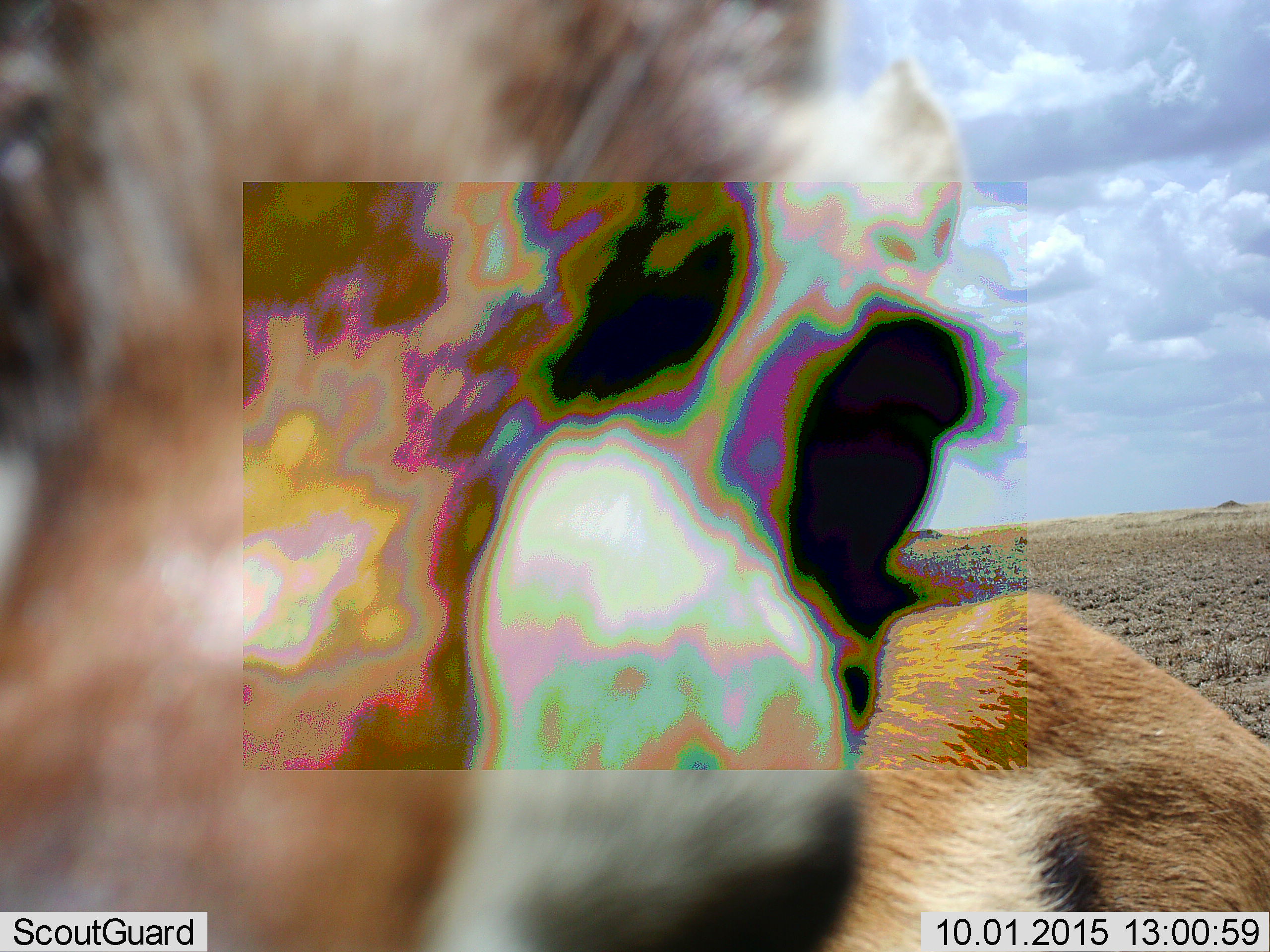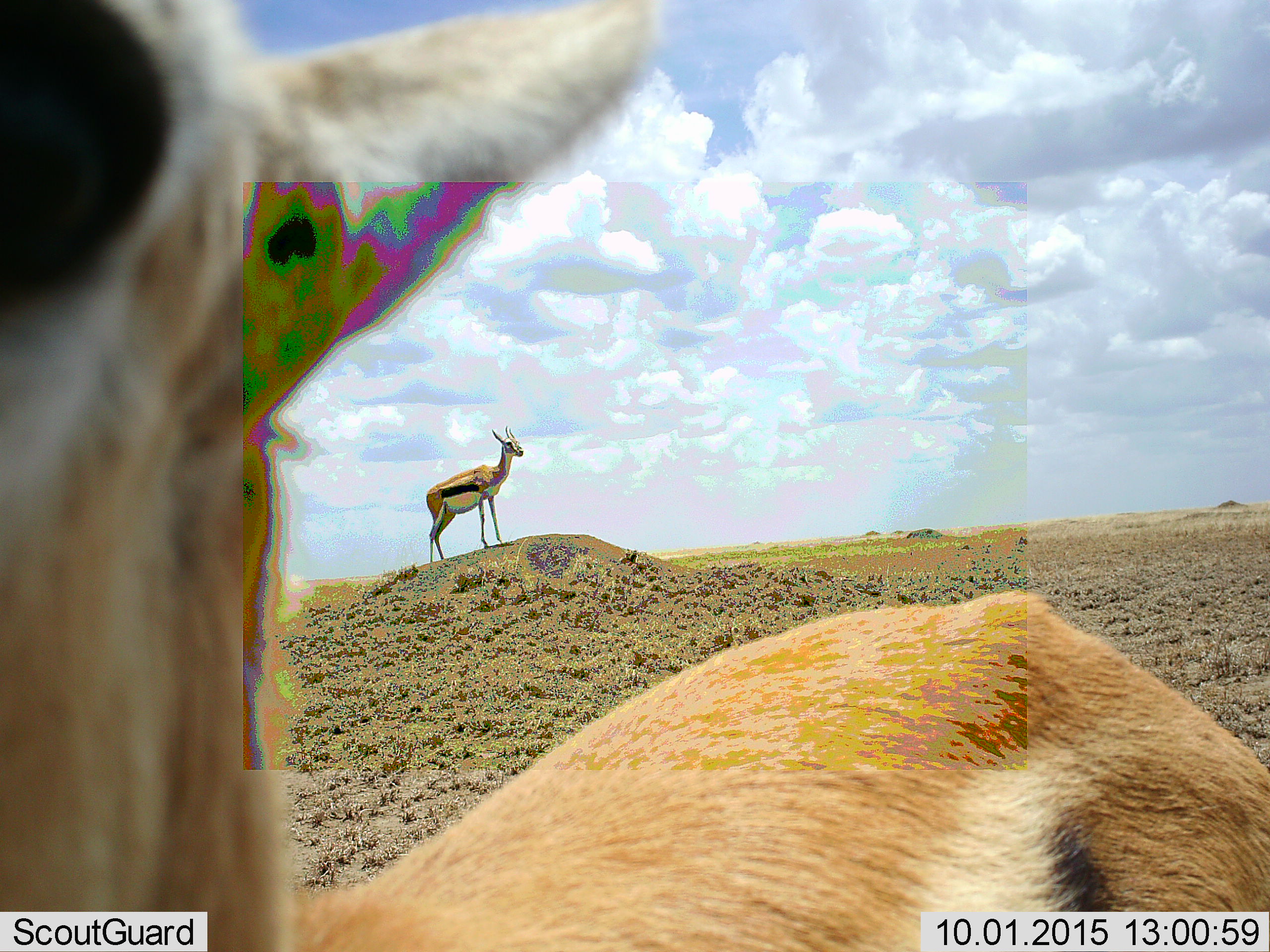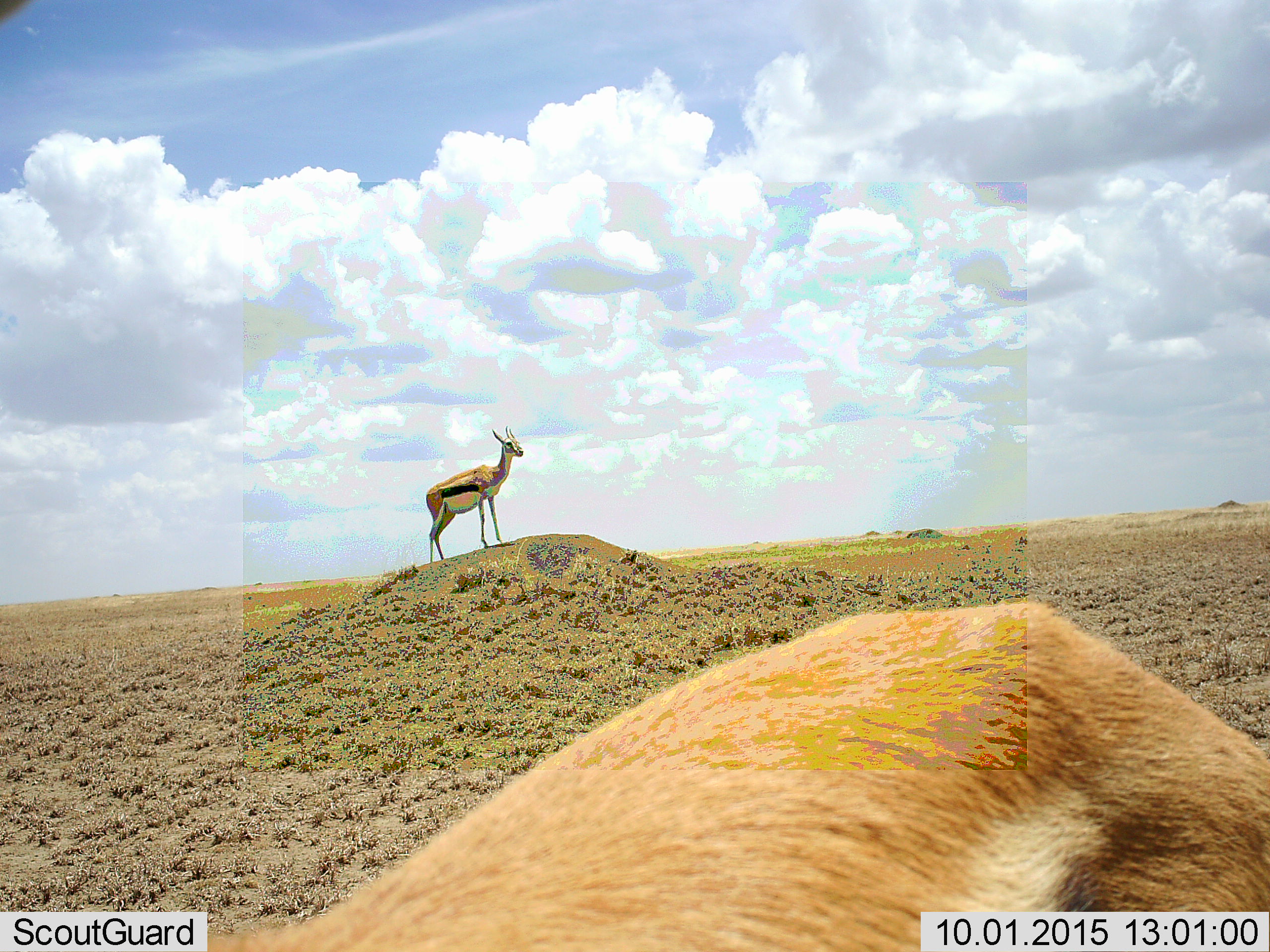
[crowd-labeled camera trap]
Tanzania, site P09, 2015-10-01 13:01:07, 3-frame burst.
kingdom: Animalia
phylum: Chordata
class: Mammalia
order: Artiodactyla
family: Bovidae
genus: Eudorcas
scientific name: Eudorcas thomsonii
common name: thomson's gazelle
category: gazellethomsons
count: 2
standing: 100%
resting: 0%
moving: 12%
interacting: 12%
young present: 0%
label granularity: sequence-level